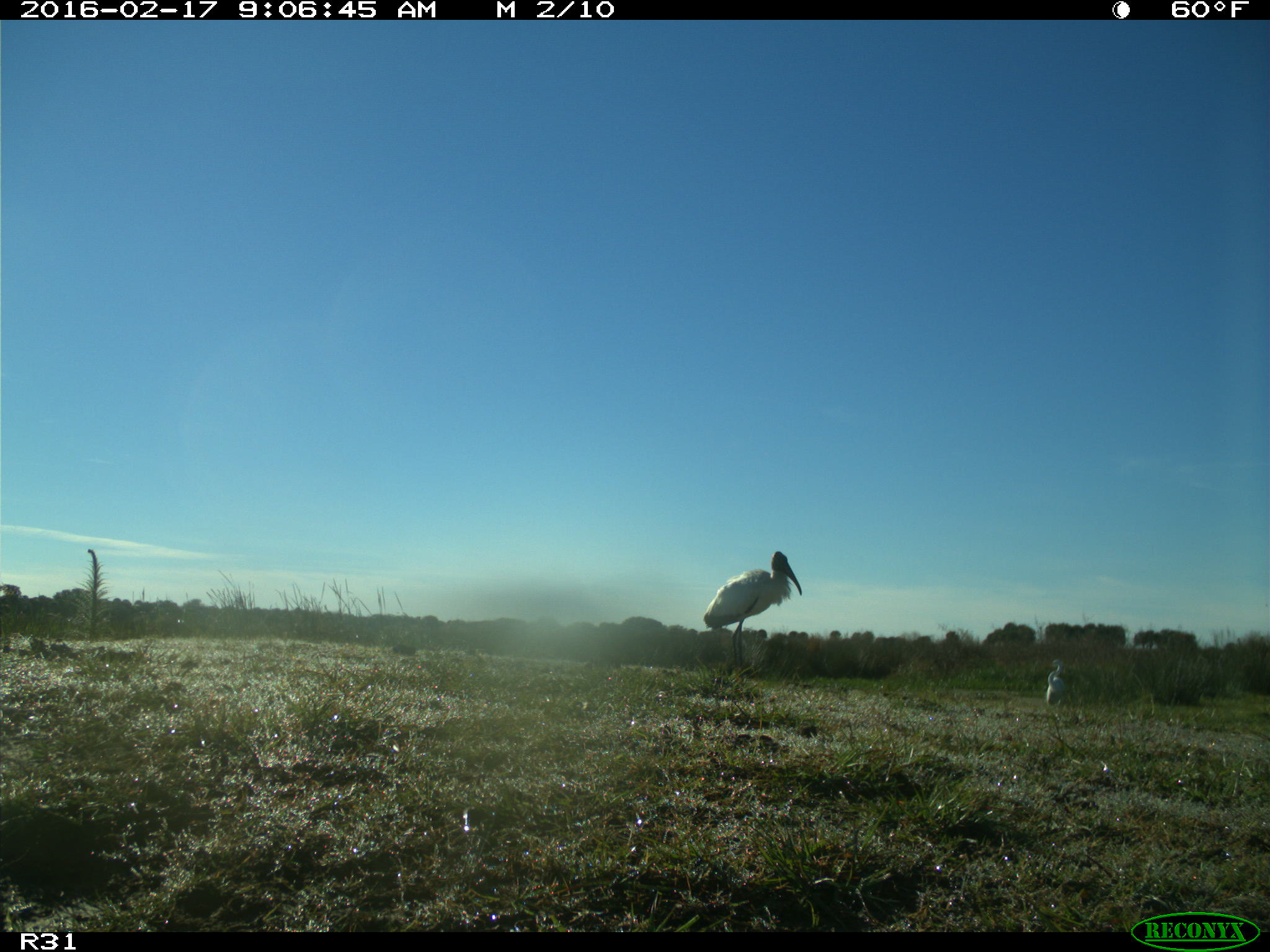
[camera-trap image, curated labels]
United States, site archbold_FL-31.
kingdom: Animalia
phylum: Chordata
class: Aves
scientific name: Aves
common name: birds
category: unidentified bird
Unidentified bird (birds) (Aves).